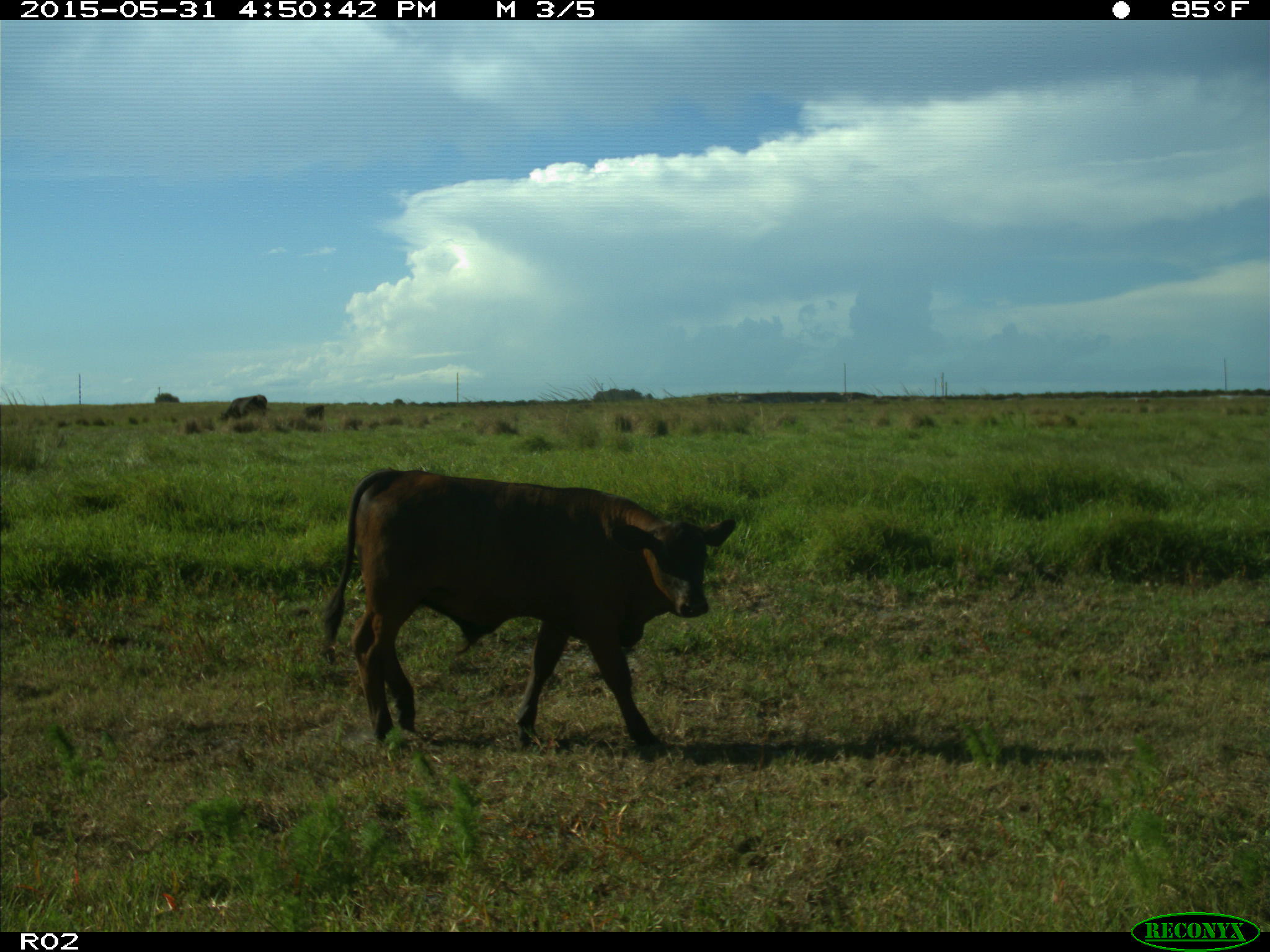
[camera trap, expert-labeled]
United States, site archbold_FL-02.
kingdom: Animalia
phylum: Chordata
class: Mammalia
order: Artiodactyla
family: Bovidae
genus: Bos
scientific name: Bos taurus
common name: domestic cow